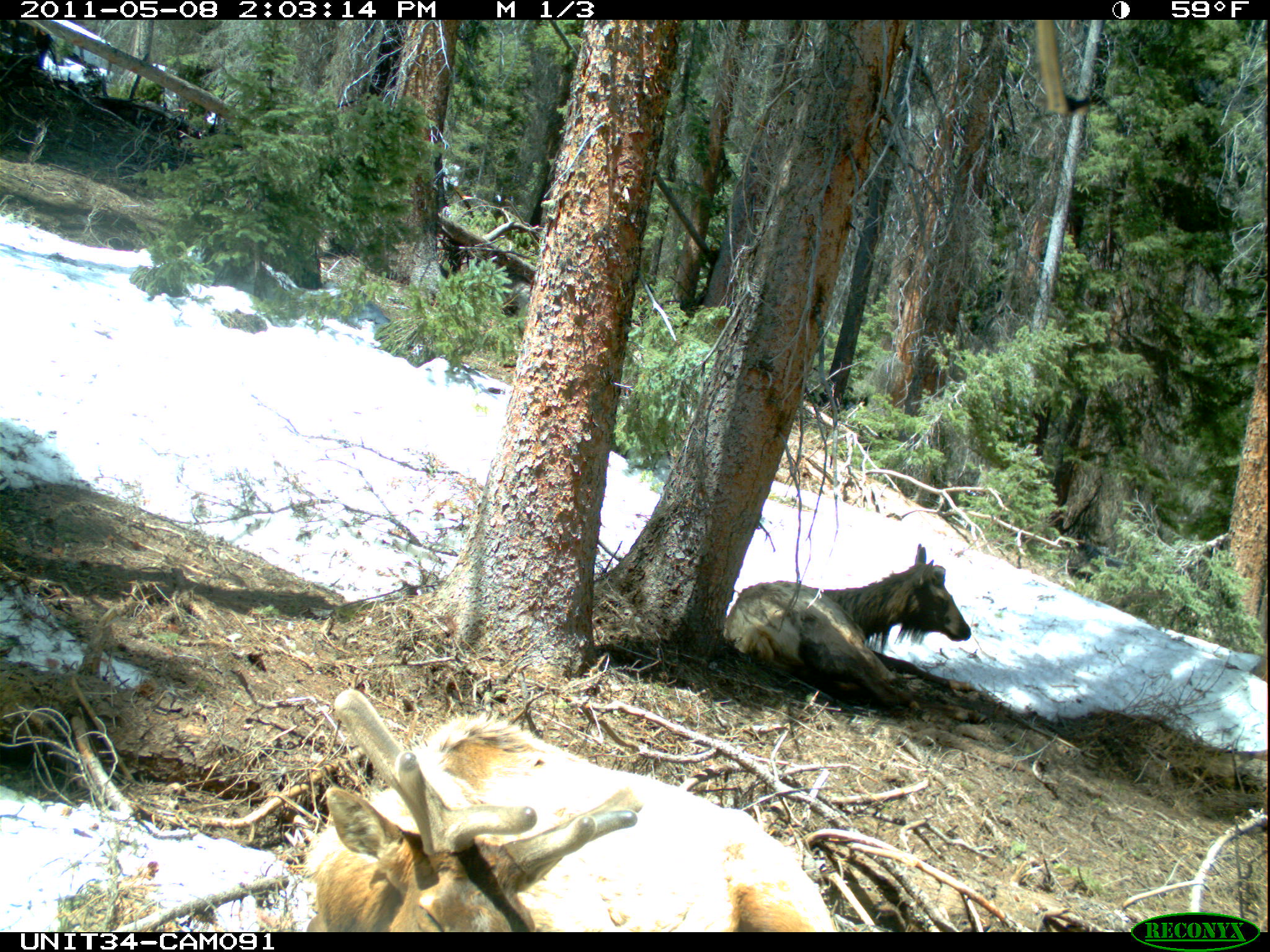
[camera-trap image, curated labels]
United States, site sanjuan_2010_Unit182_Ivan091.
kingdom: Animalia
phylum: Chordata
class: Mammalia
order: Artiodactyla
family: Cervidae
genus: Cervus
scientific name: Cervus elaphus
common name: red deer